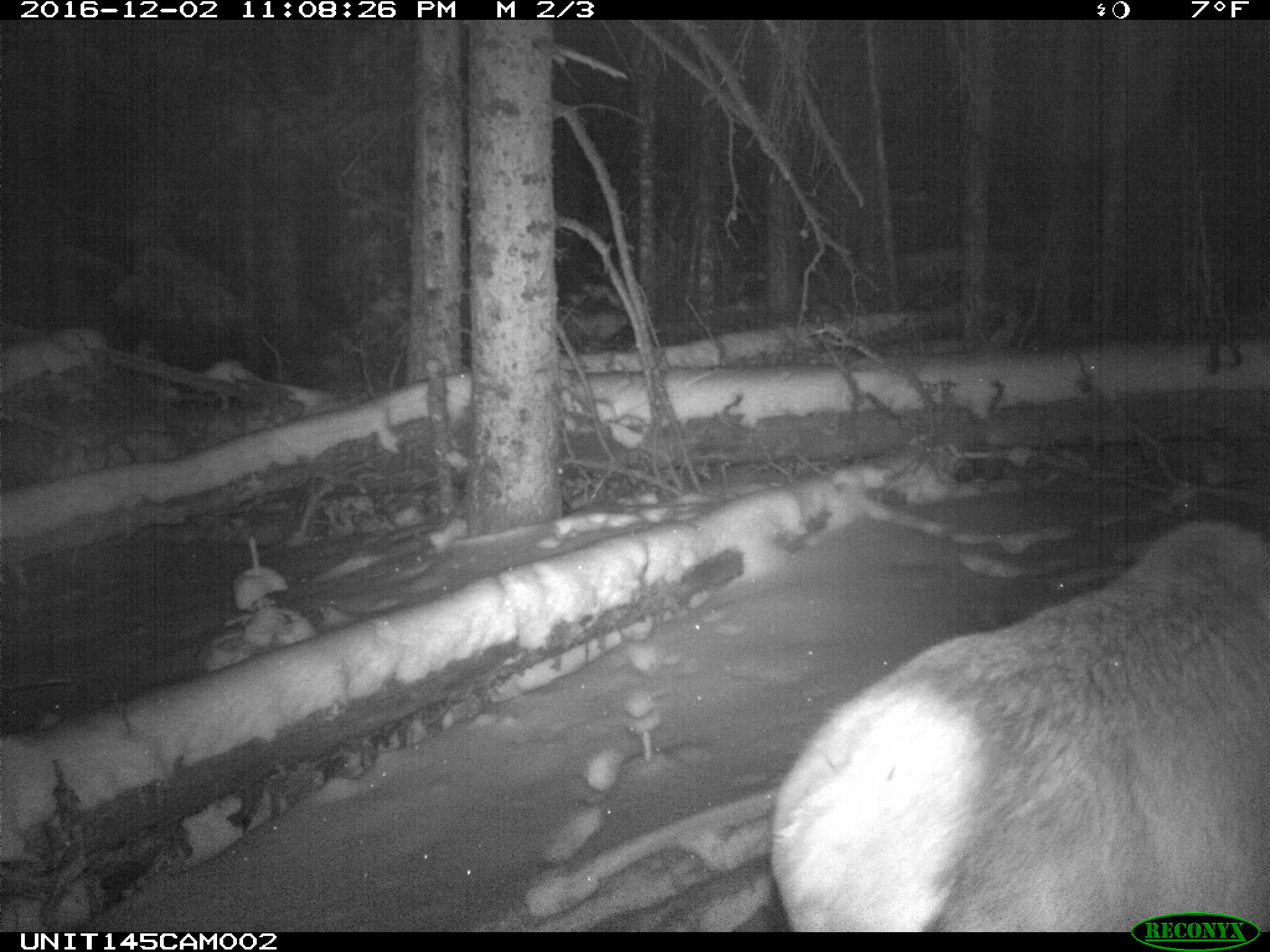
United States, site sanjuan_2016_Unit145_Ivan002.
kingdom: Animalia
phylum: Chordata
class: Mammalia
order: Artiodactyla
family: Cervidae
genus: Cervus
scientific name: Cervus elaphus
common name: red deer